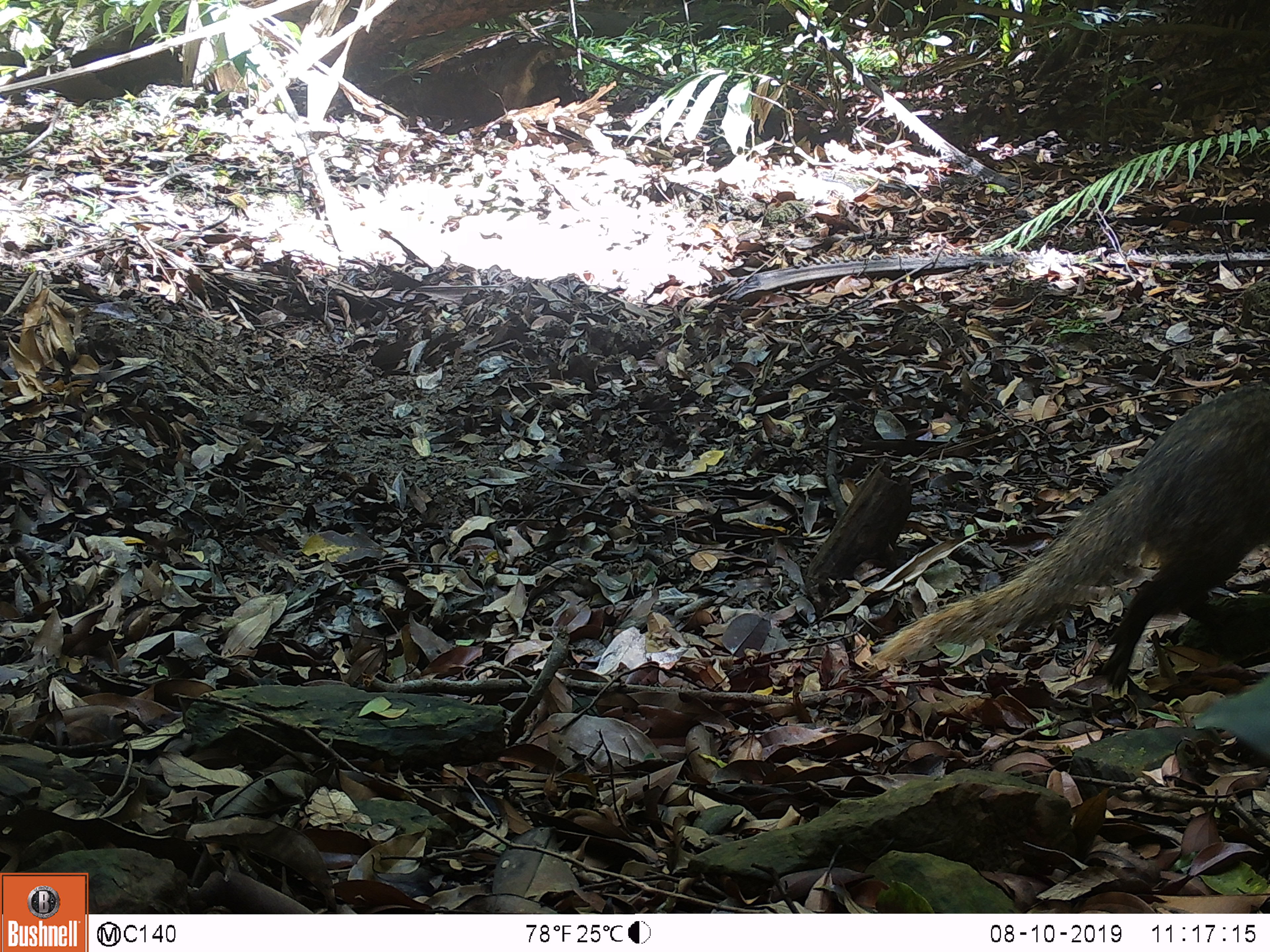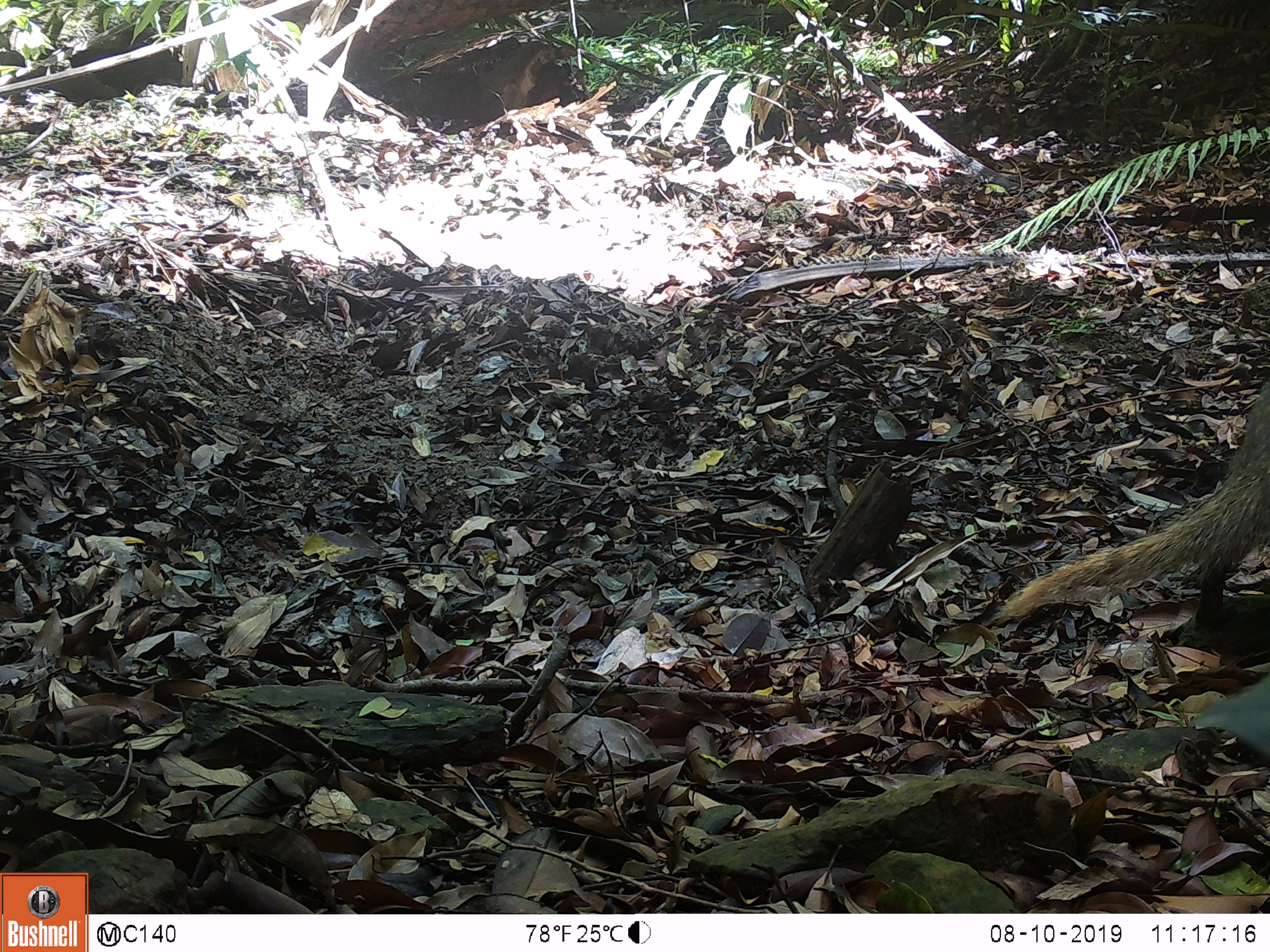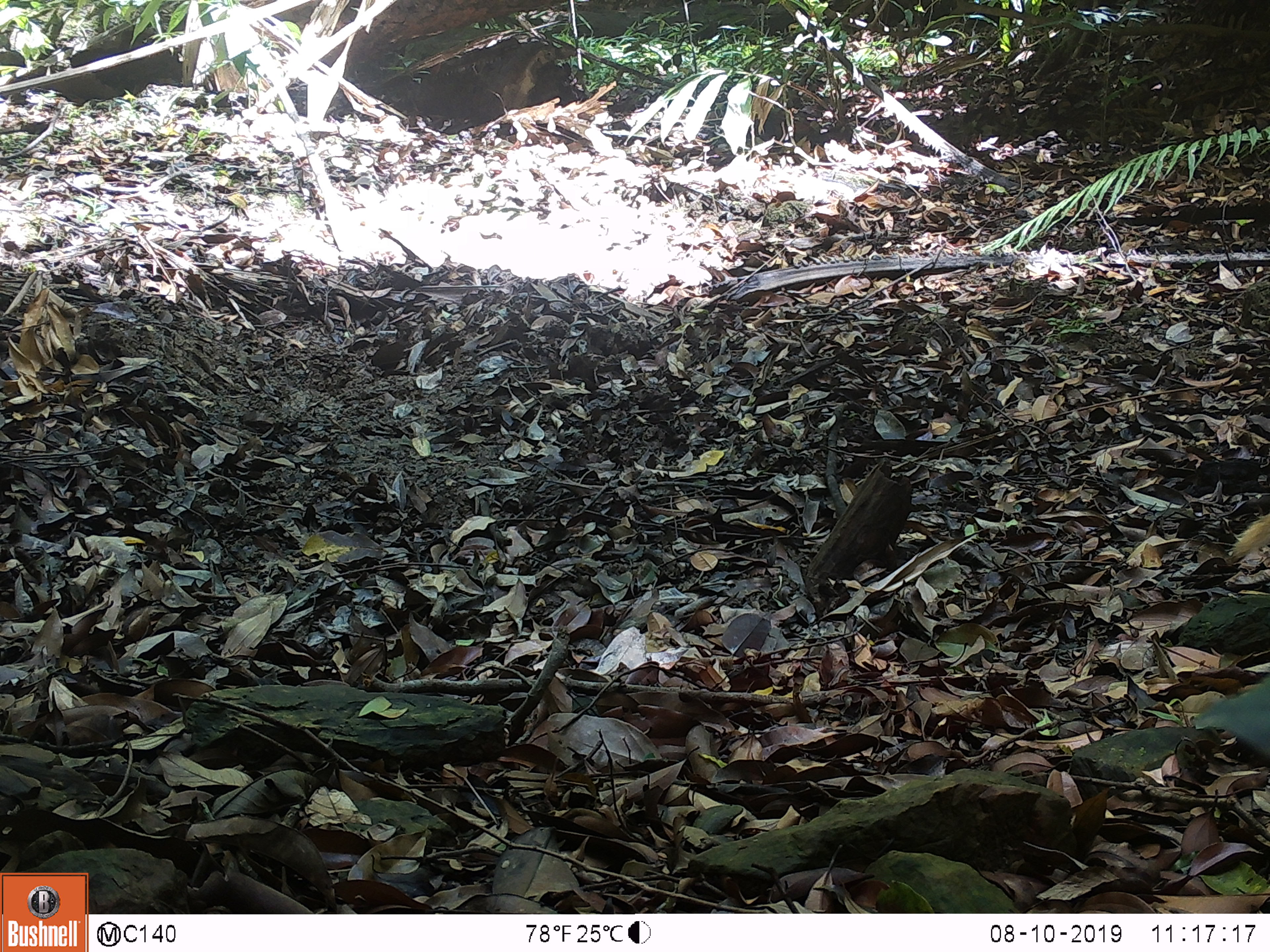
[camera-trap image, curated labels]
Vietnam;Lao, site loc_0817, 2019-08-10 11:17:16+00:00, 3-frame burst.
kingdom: Animalia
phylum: Chordata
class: Mammalia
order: Carnivora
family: Herpestidae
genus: Urva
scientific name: Urva urva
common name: crab-eating mongoose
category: crab eating mongoose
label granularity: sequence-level